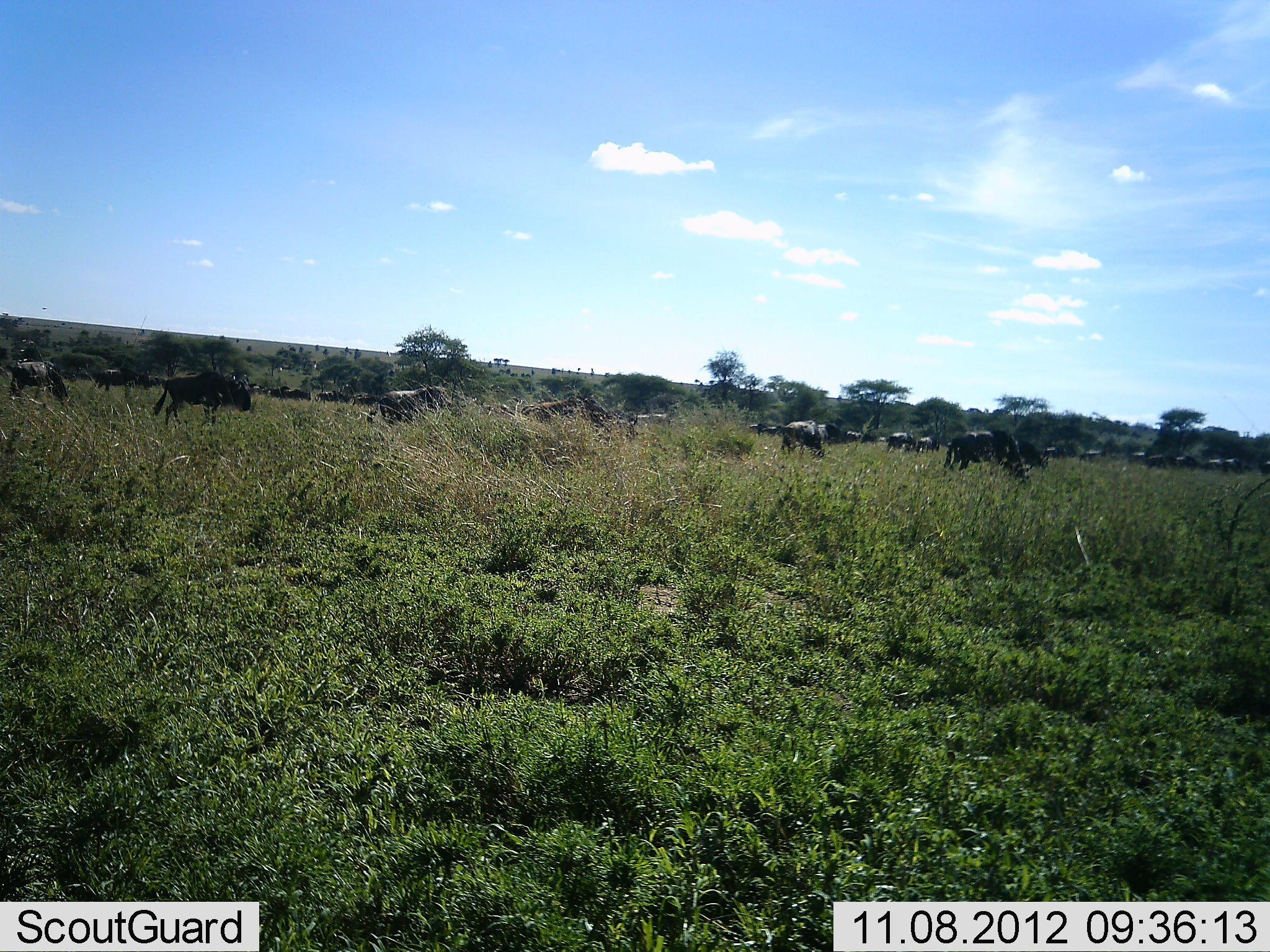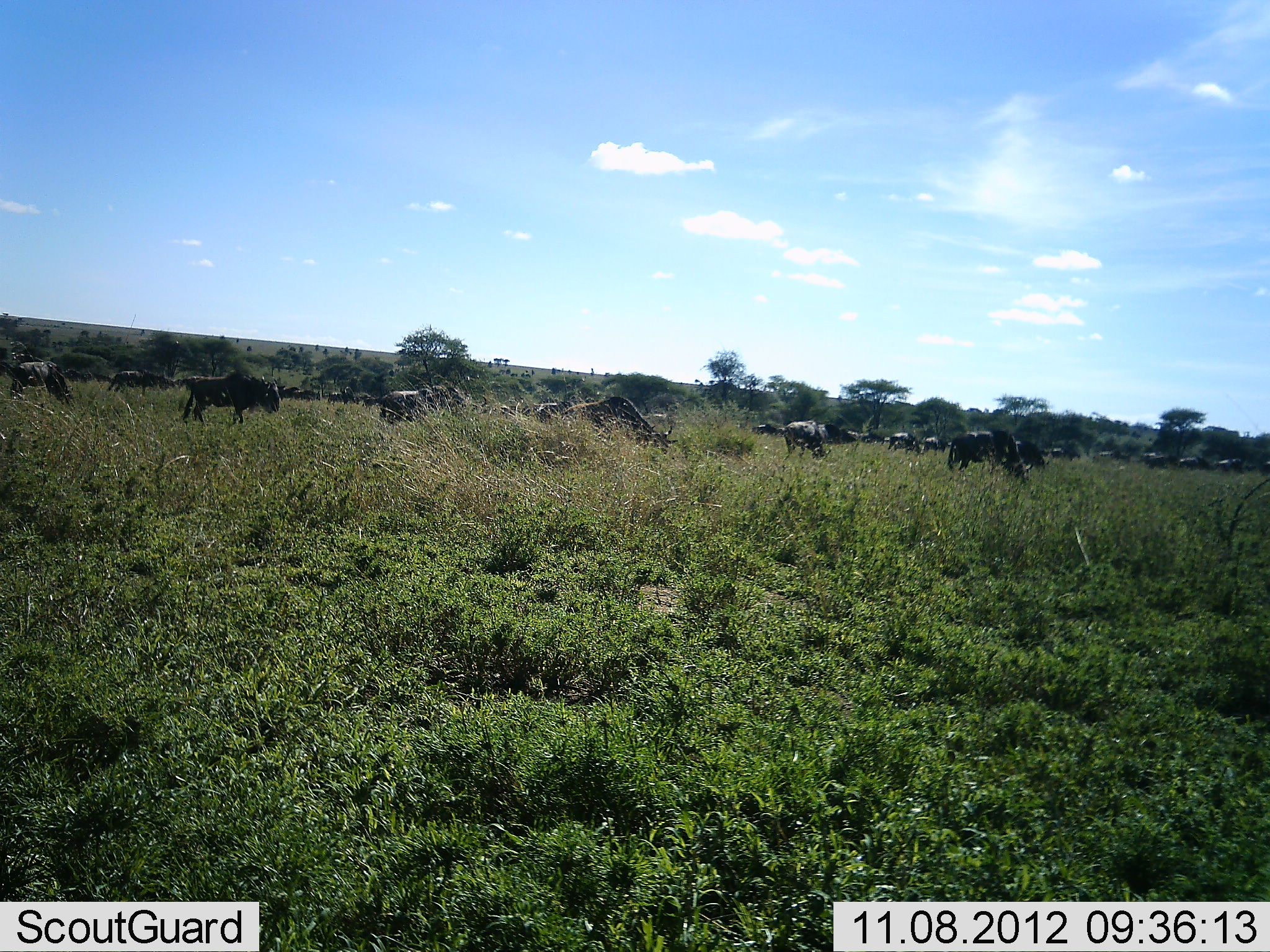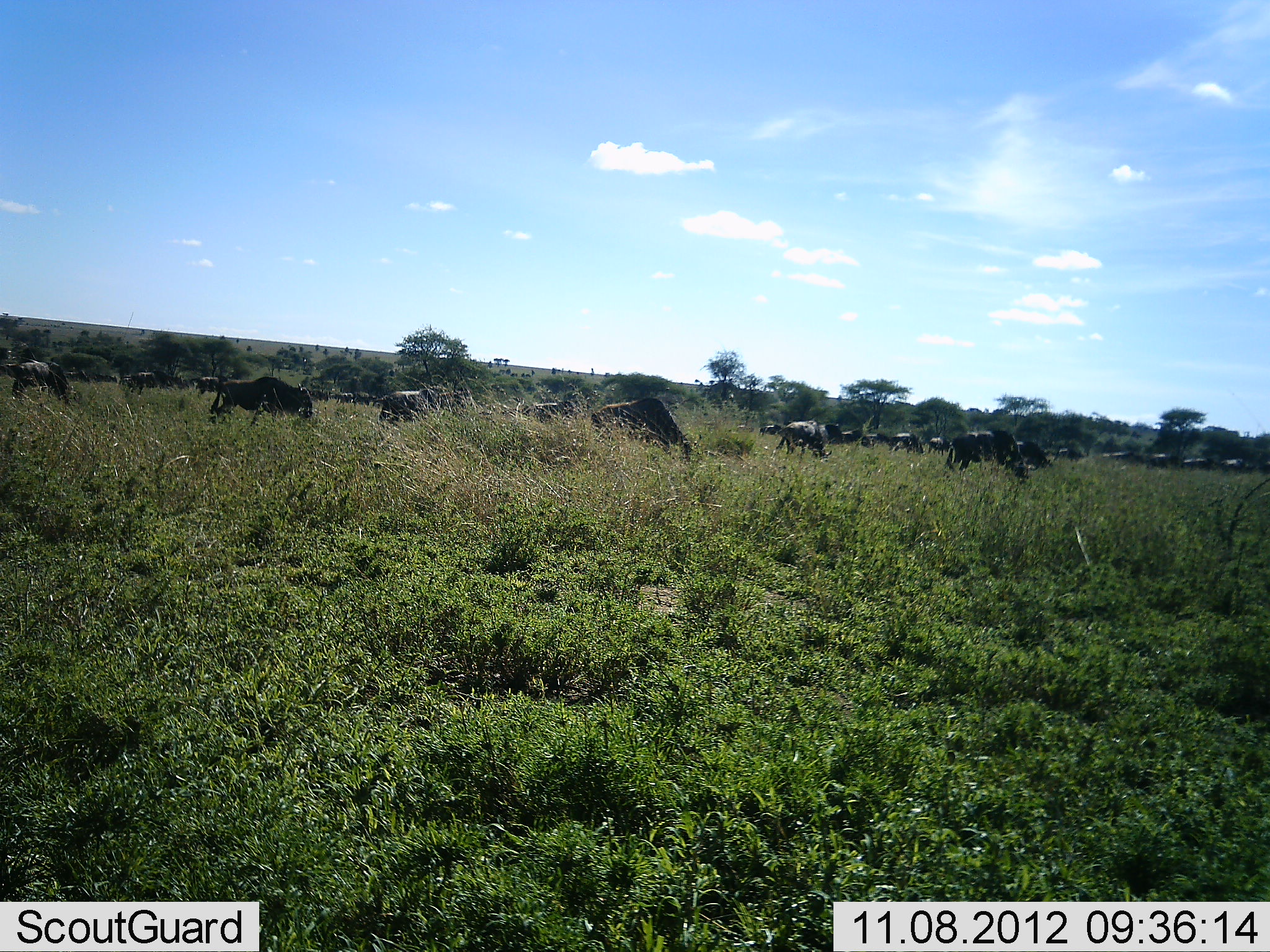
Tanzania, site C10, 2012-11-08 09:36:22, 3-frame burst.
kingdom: Animalia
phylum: Chordata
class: Mammalia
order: Artiodactyla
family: Bovidae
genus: Connochaetes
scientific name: Connochaetes taurinus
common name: blue wildebeest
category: wildebeest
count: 11-50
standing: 10%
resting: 0%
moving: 90%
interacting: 0%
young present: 0%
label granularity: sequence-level